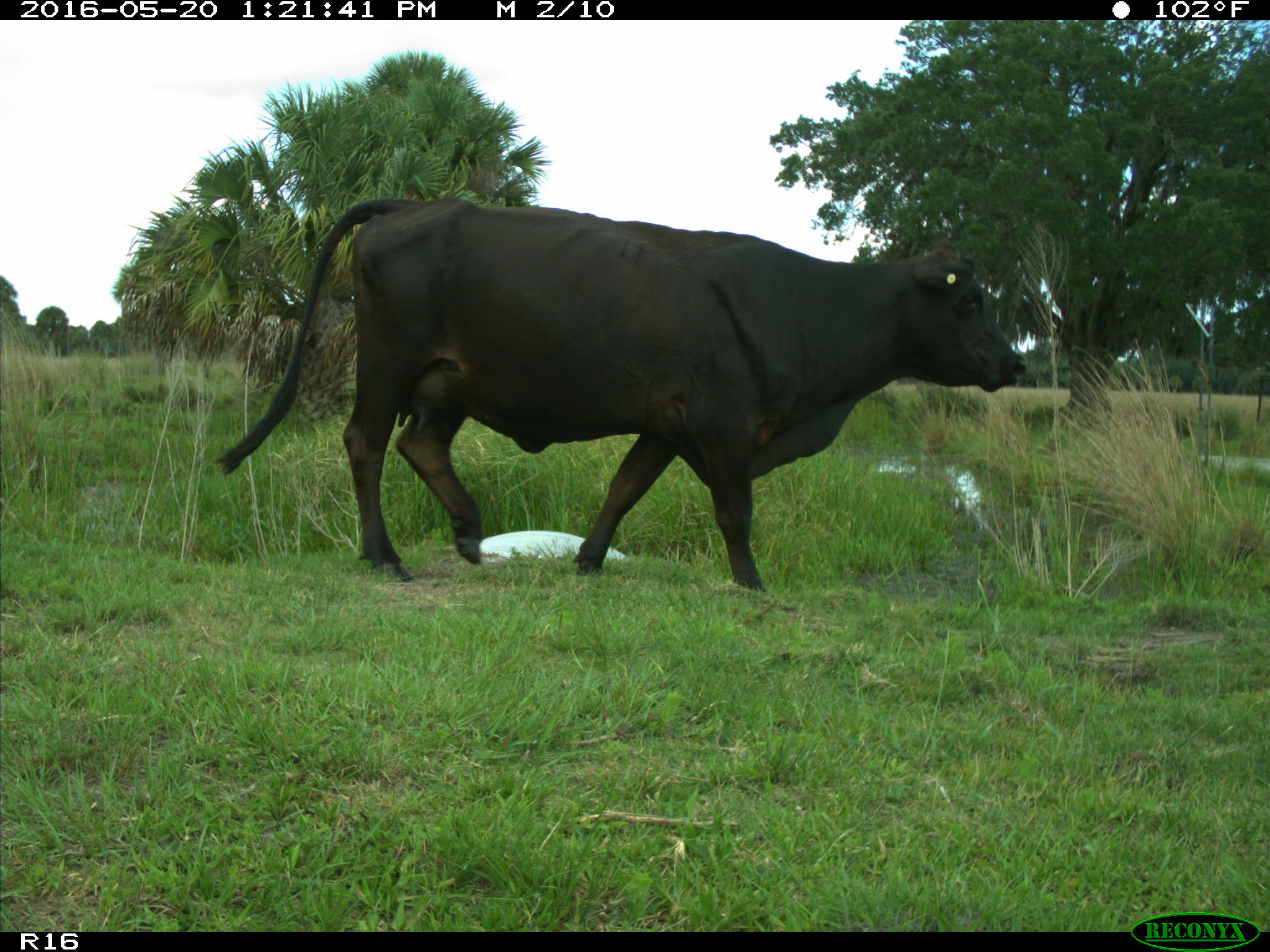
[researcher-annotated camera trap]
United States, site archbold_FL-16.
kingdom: Animalia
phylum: Chordata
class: Mammalia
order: Artiodactyla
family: Bovidae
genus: Bos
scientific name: Bos taurus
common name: domestic cow